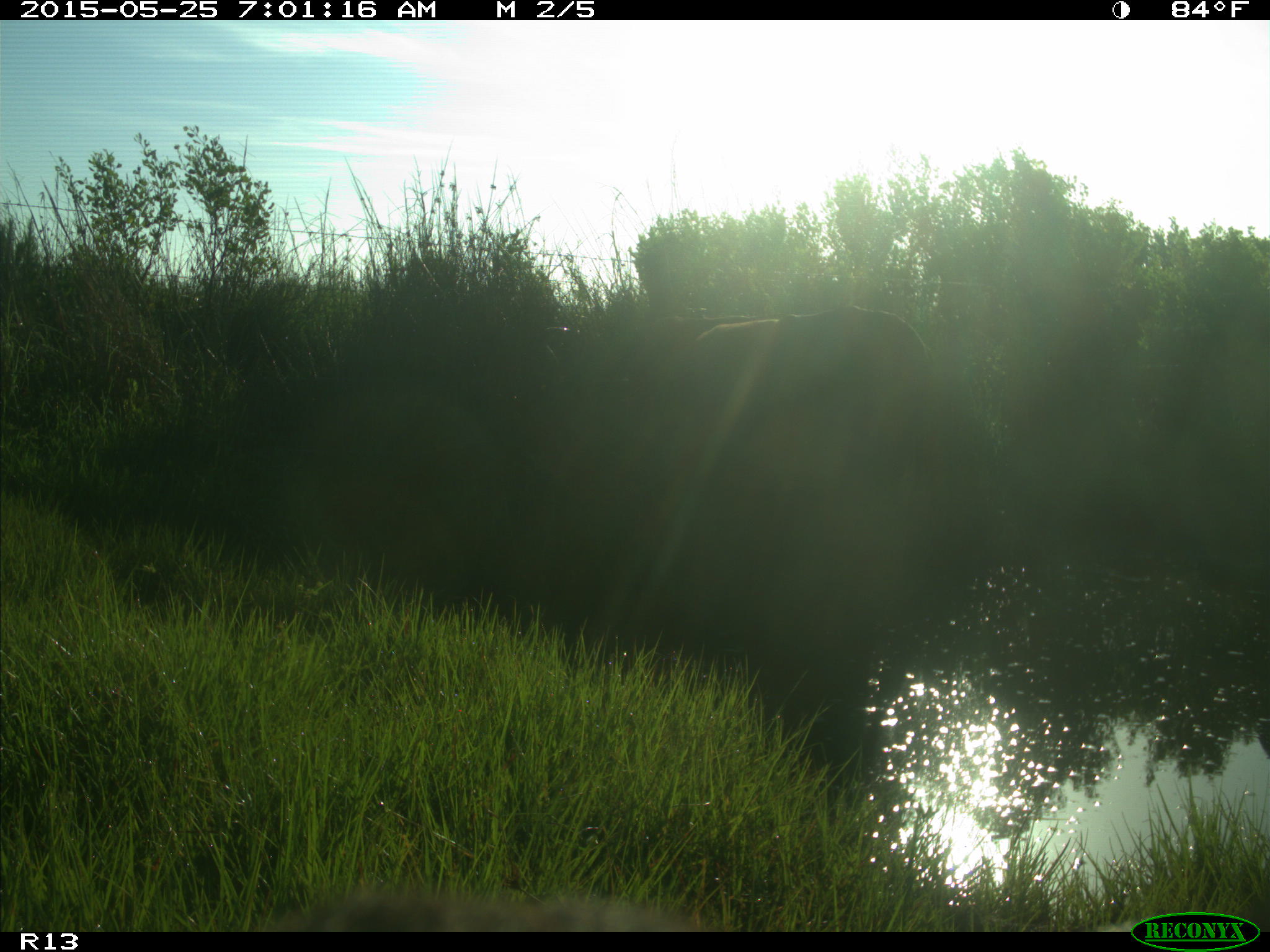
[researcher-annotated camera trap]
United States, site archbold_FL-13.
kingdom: Animalia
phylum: Chordata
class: Mammalia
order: Artiodactyla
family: Bovidae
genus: Bos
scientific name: Bos taurus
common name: domestic cow